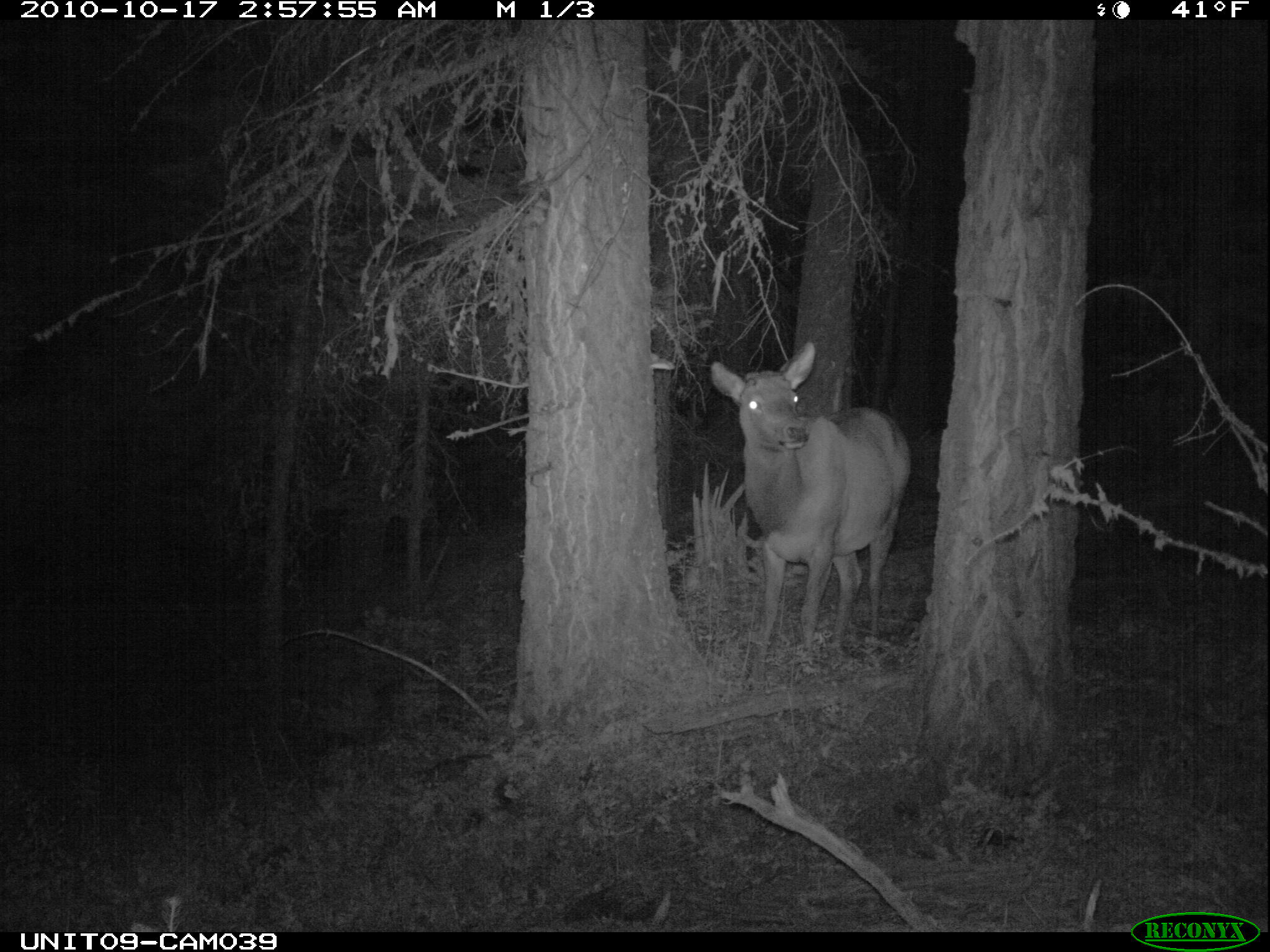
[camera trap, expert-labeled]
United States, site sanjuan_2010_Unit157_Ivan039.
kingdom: Animalia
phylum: Chordata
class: Mammalia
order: Artiodactyla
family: Cervidae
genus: Cervus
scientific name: Cervus elaphus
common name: red deer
Cervus elaphus (red deer).